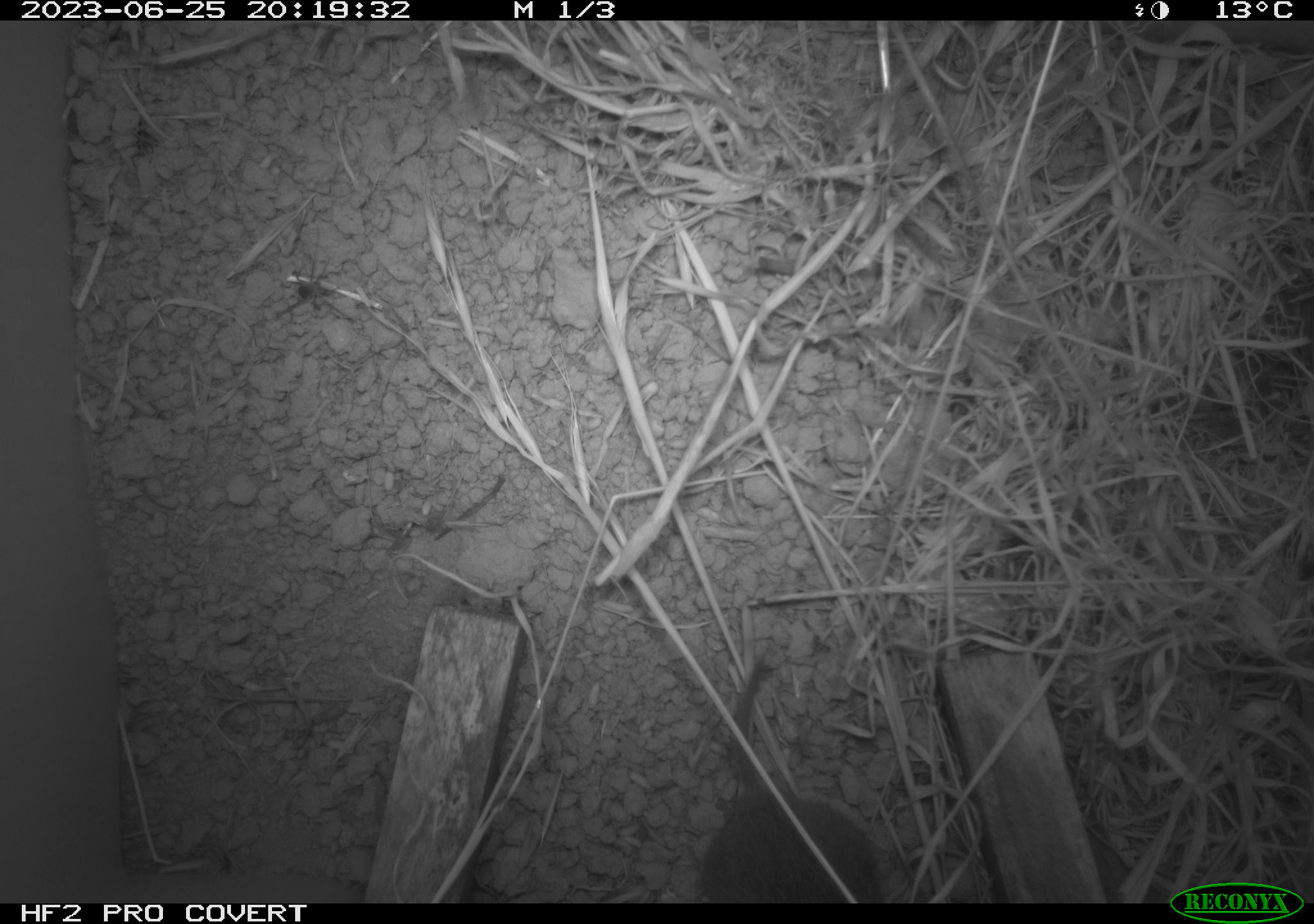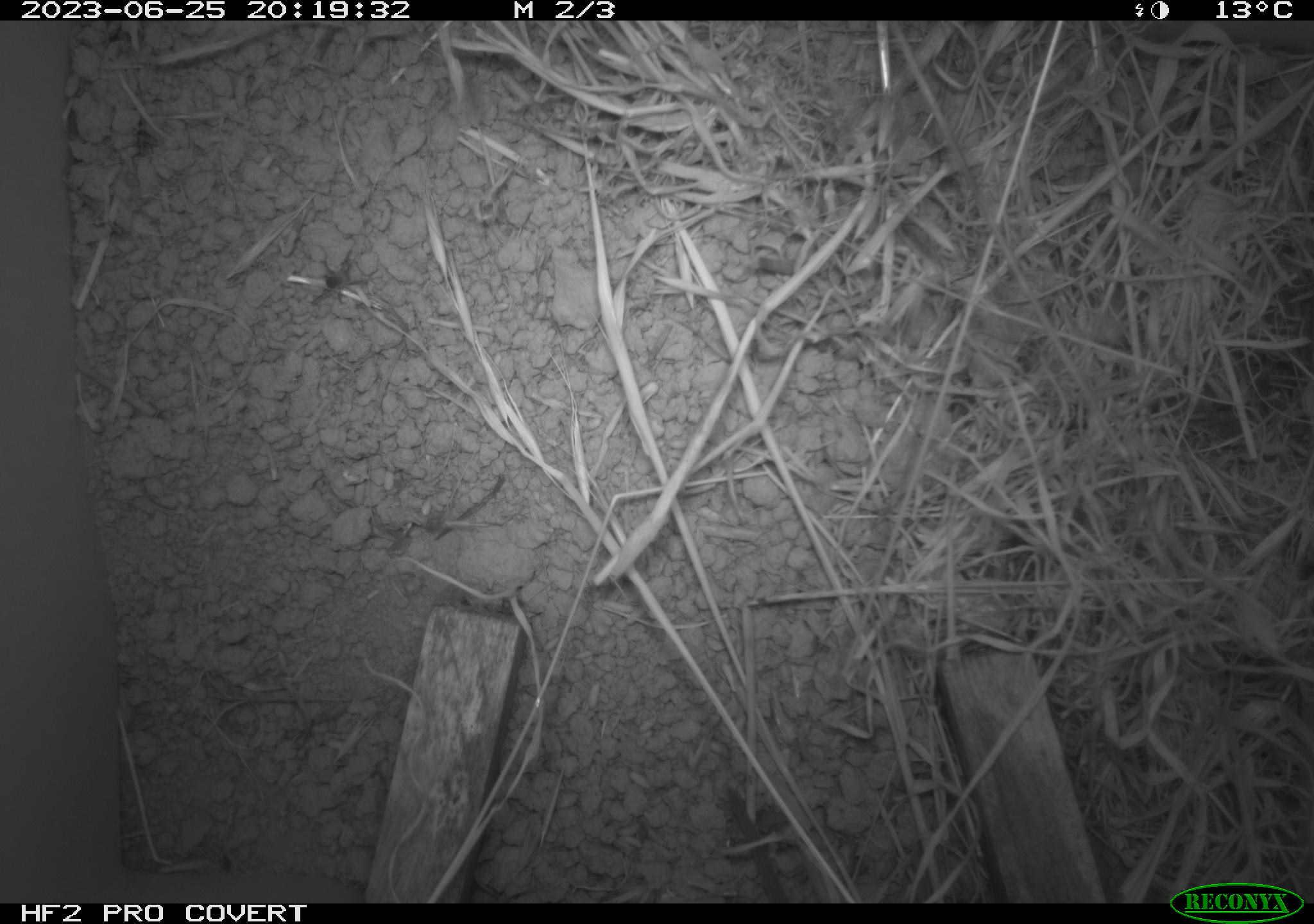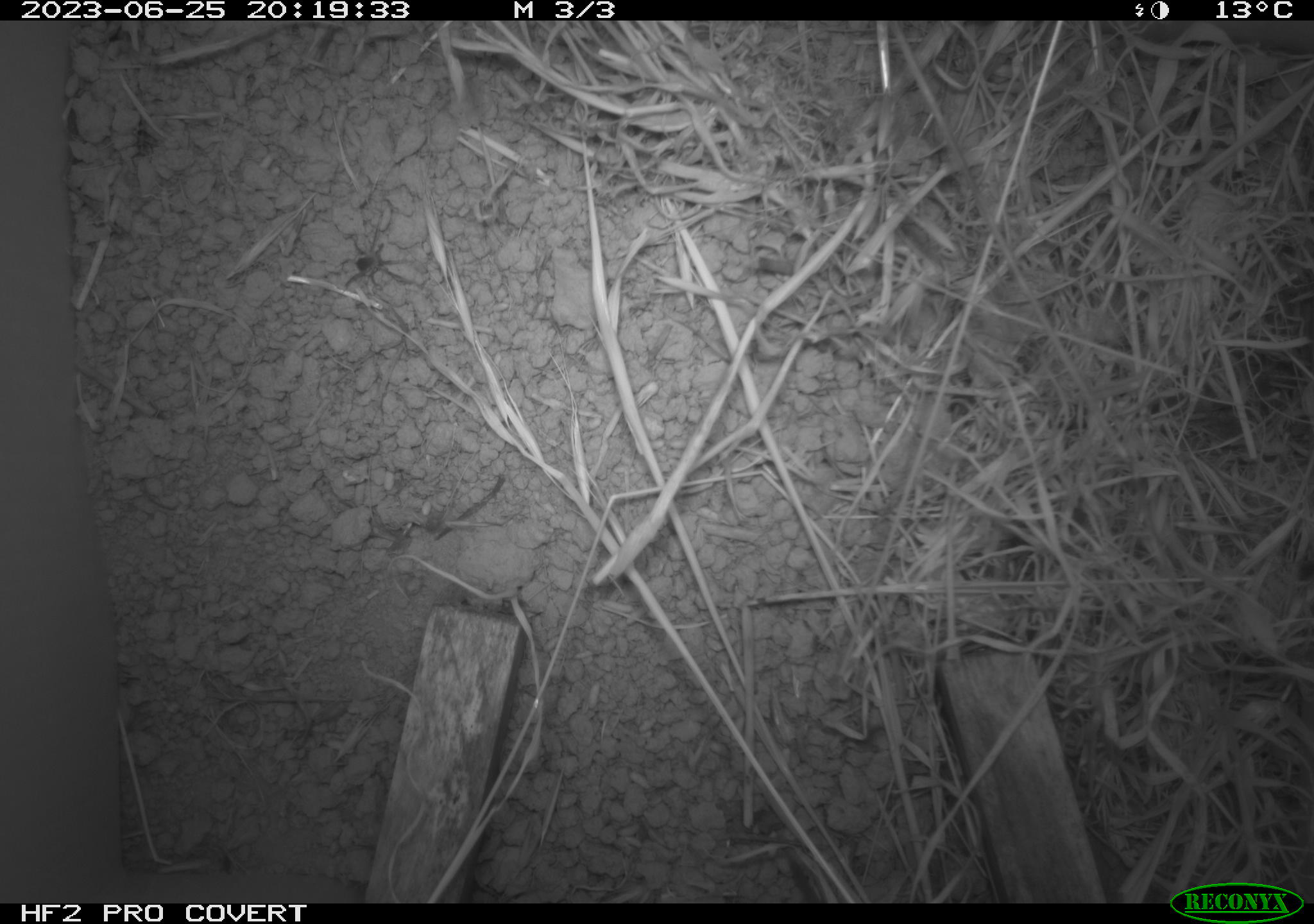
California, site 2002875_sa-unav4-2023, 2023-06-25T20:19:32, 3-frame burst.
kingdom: Animalia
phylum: Chordata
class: Mammalia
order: Rodentia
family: Cricetidae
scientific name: Arvicolinae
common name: voles, lemmings, and muskrats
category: arvicolinae subfamily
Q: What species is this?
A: Arvicolinae subfamily (voles, lemmings, and muskrats) (Arvicolinae).